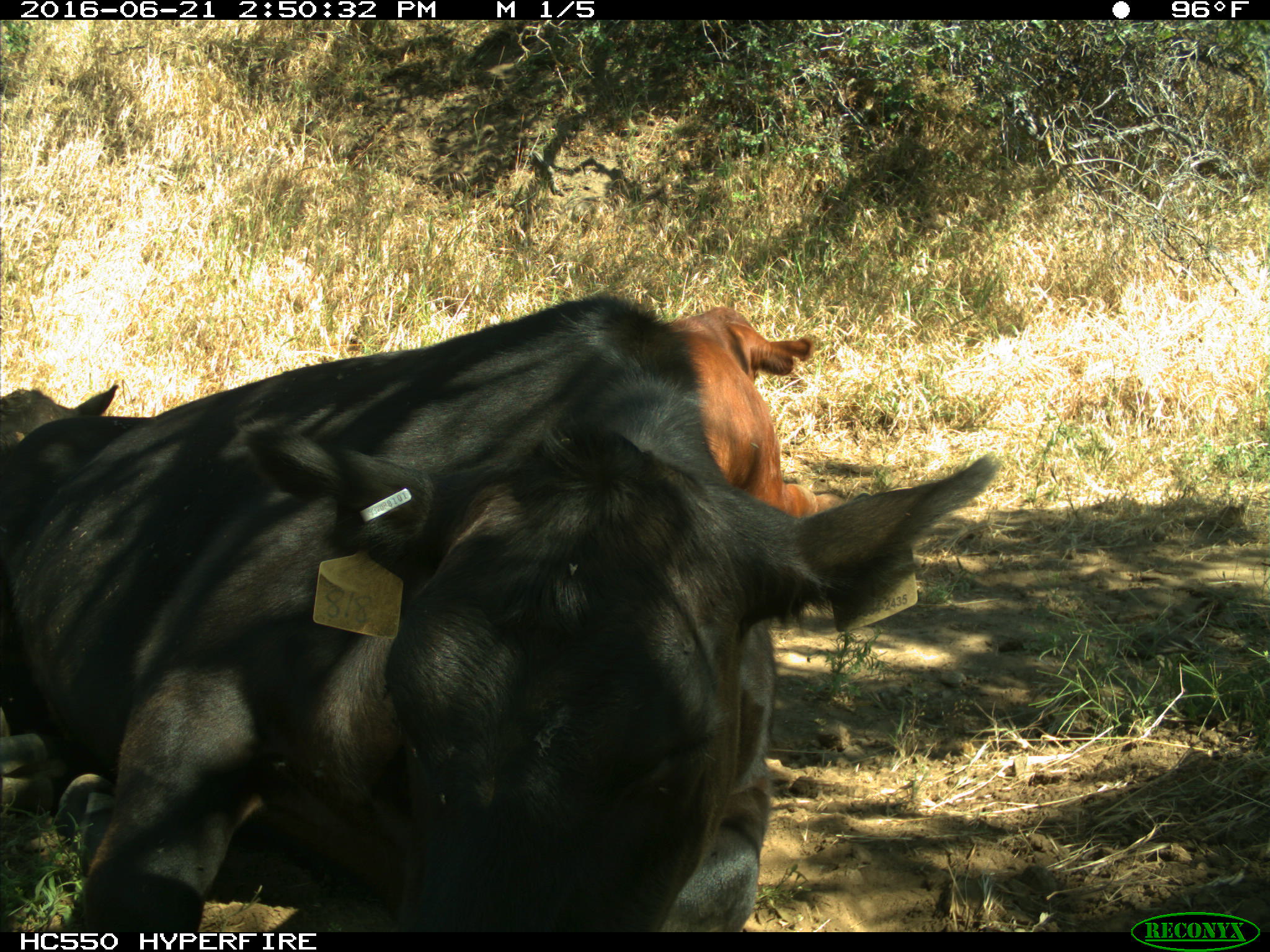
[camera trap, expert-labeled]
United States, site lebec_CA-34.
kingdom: Animalia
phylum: Chordata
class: Mammalia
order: Artiodactyla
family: Bovidae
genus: Bos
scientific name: Bos taurus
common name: domestic cow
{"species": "Bos taurus (domestic cow)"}